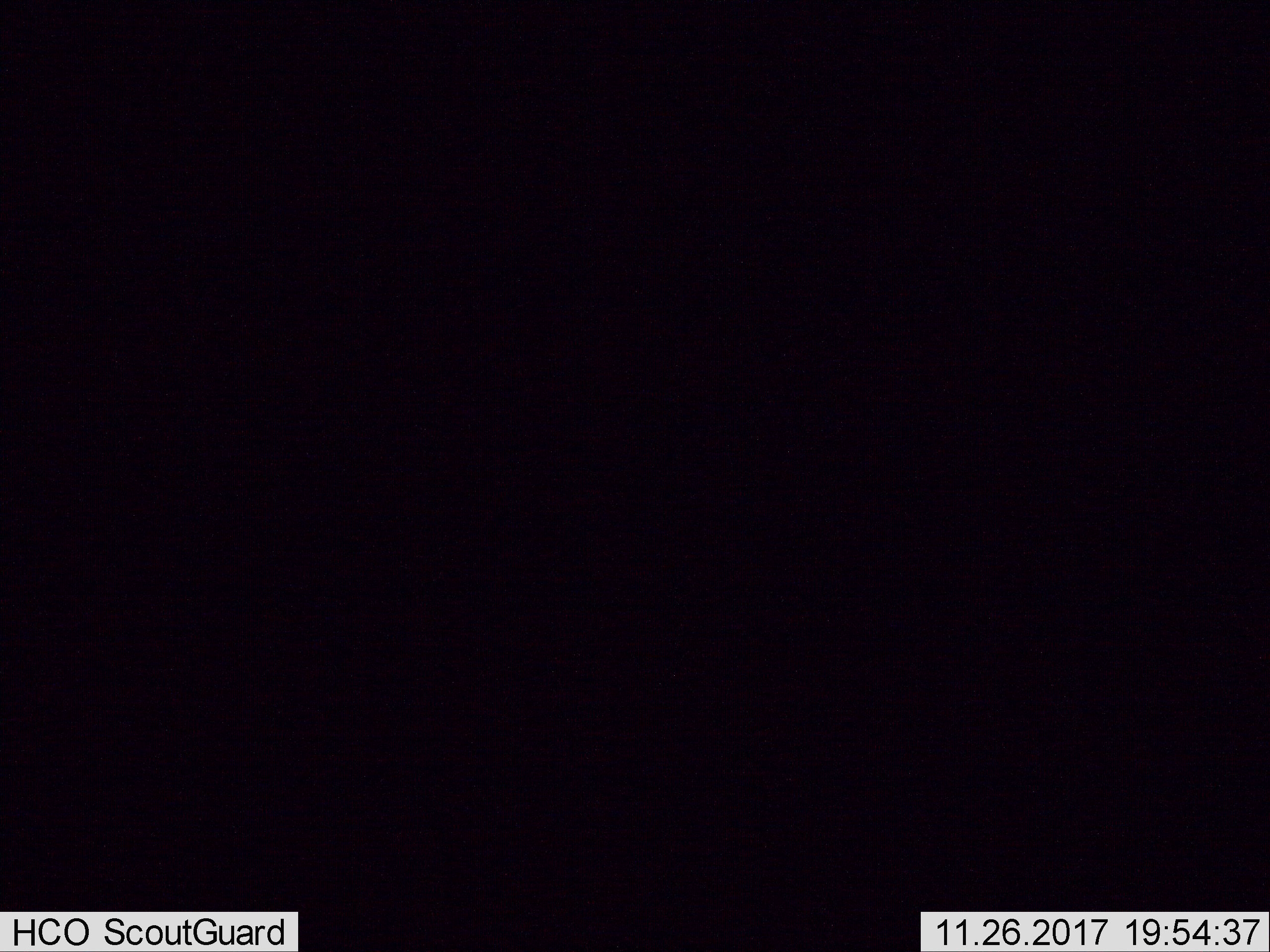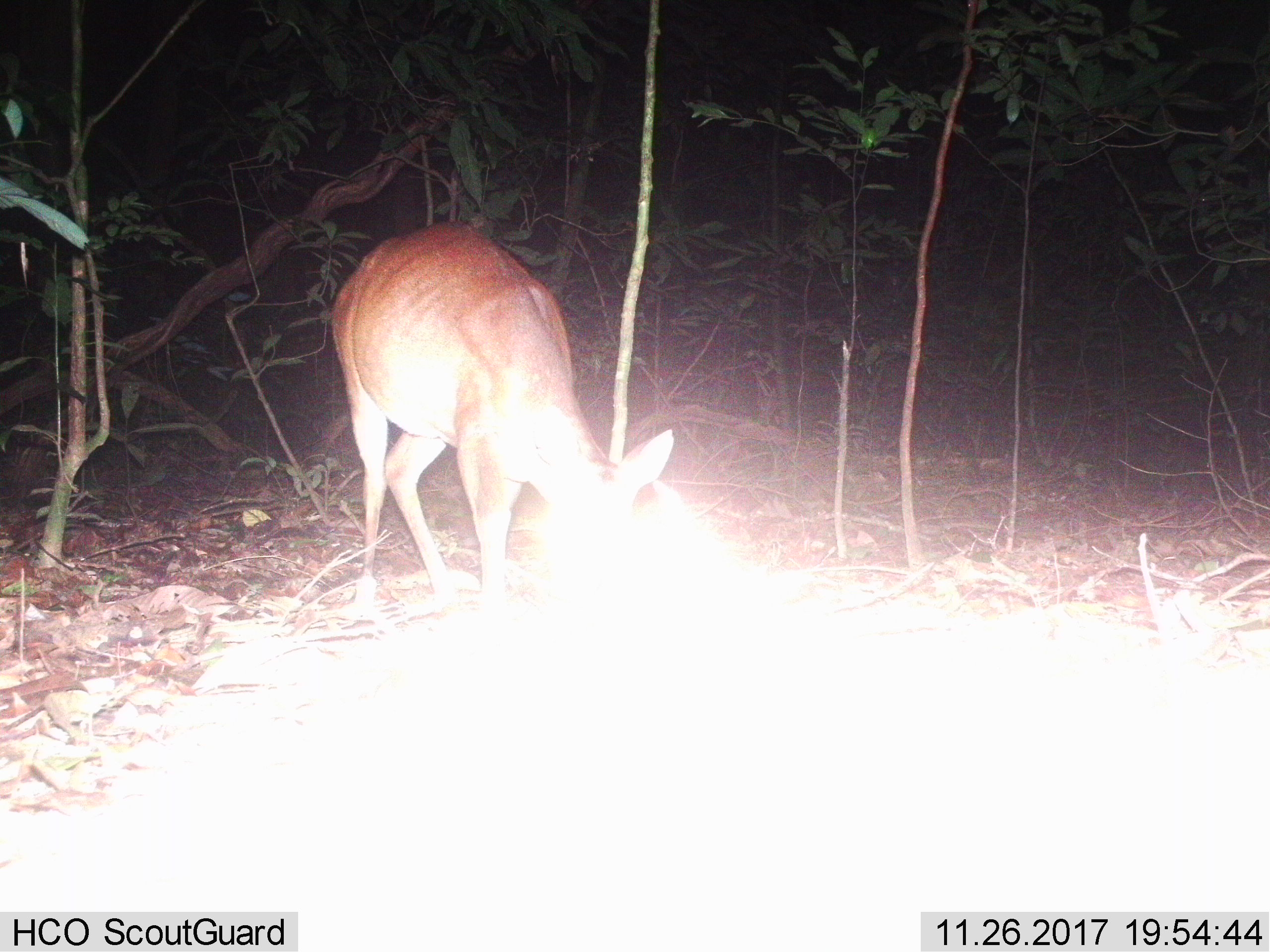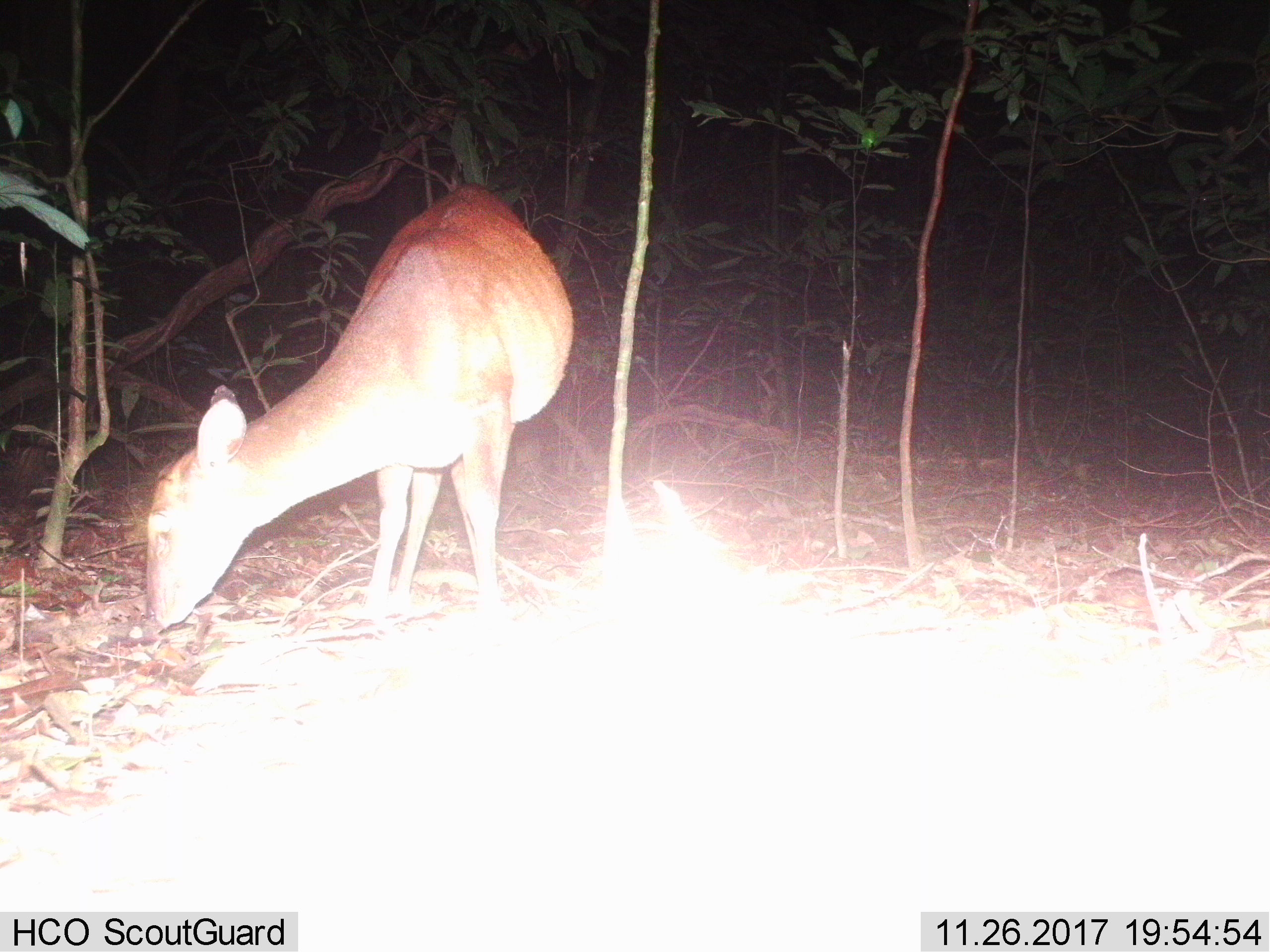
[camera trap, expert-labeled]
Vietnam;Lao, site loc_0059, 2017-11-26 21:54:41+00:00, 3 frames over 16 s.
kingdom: Animalia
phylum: Chordata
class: Mammalia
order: Artiodactyla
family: Cervidae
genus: Muntiacus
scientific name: Muntiacus vuquangensis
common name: large-antlered muntjac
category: large antlered muntjac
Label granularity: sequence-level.